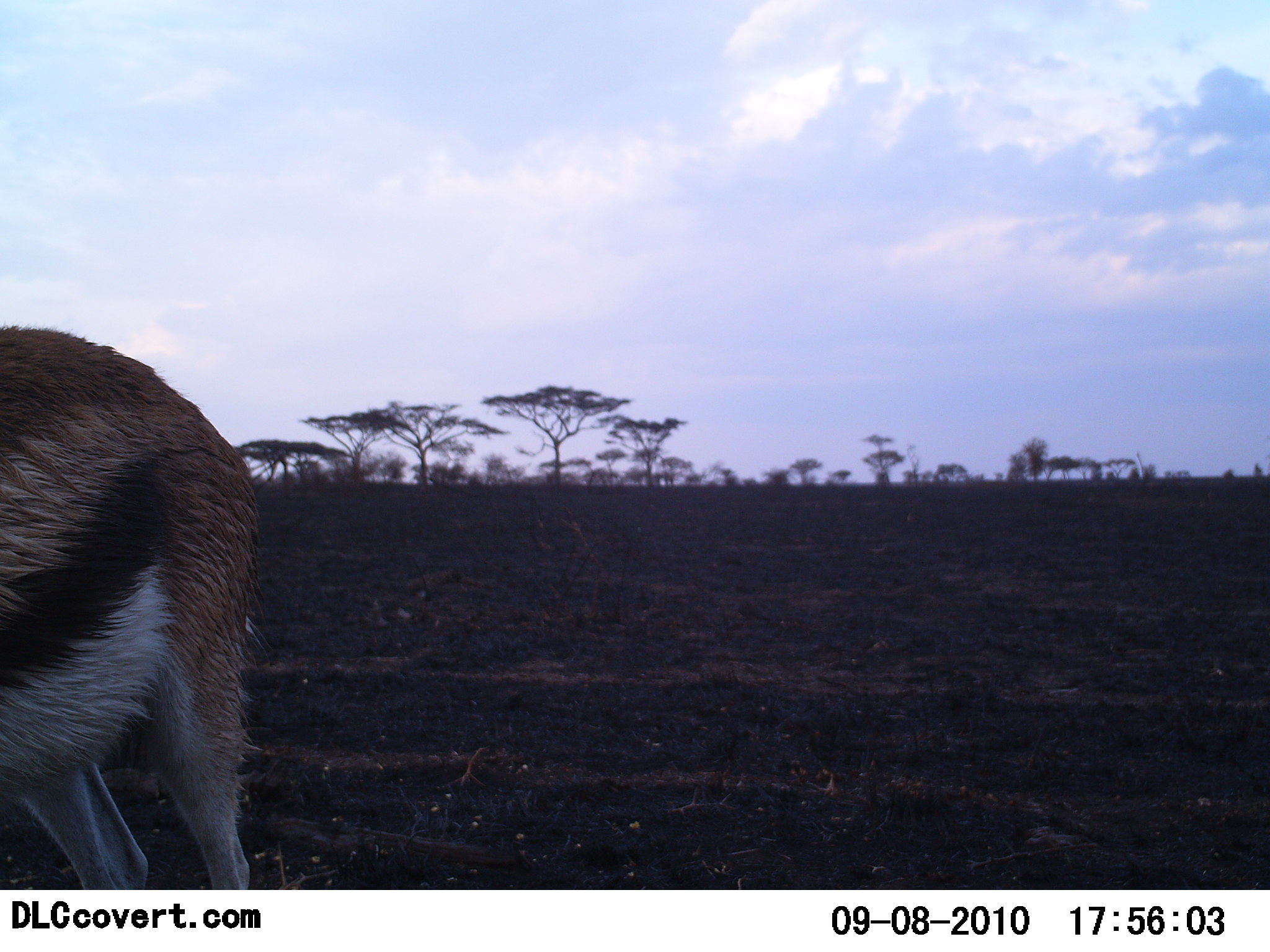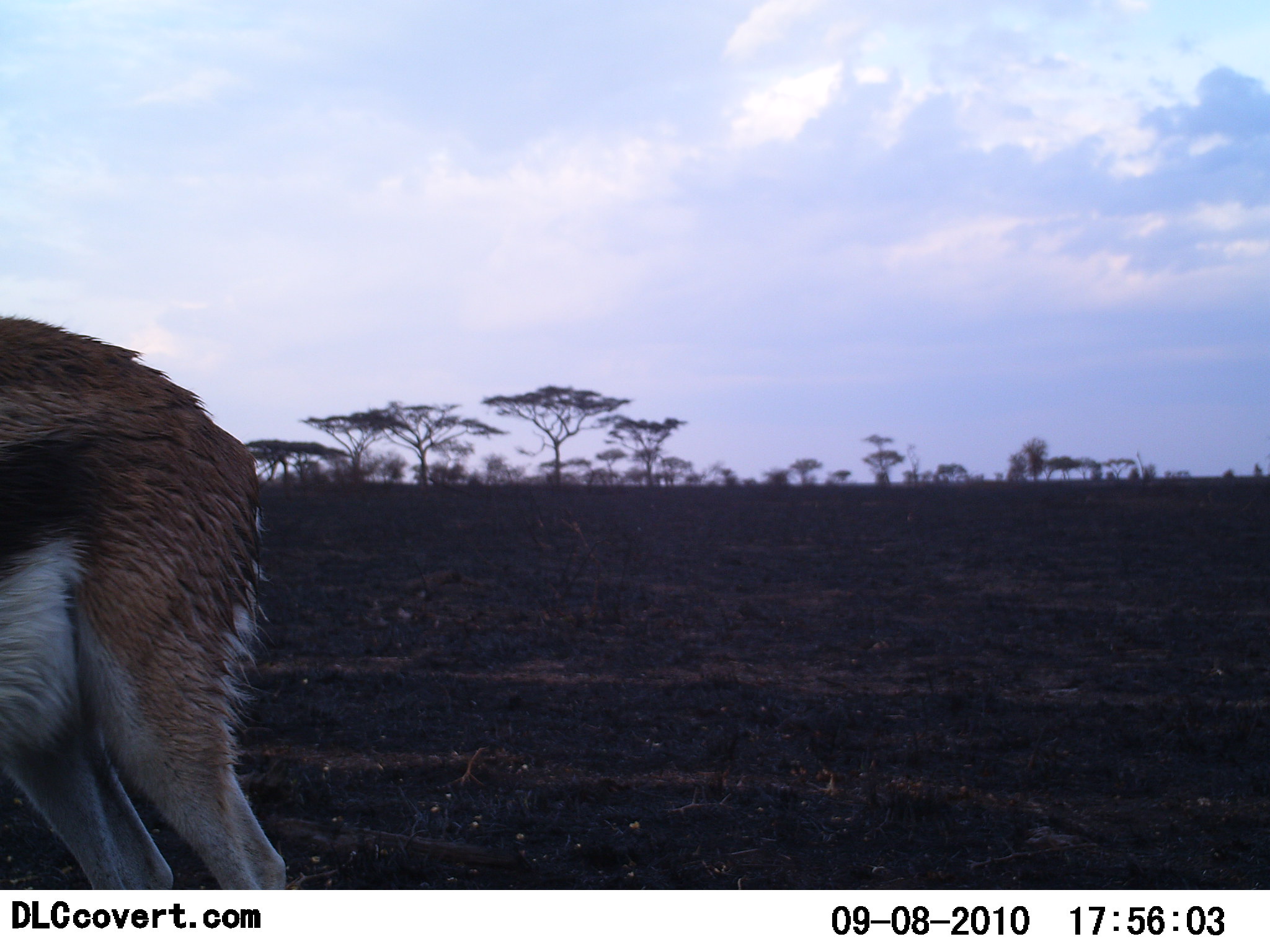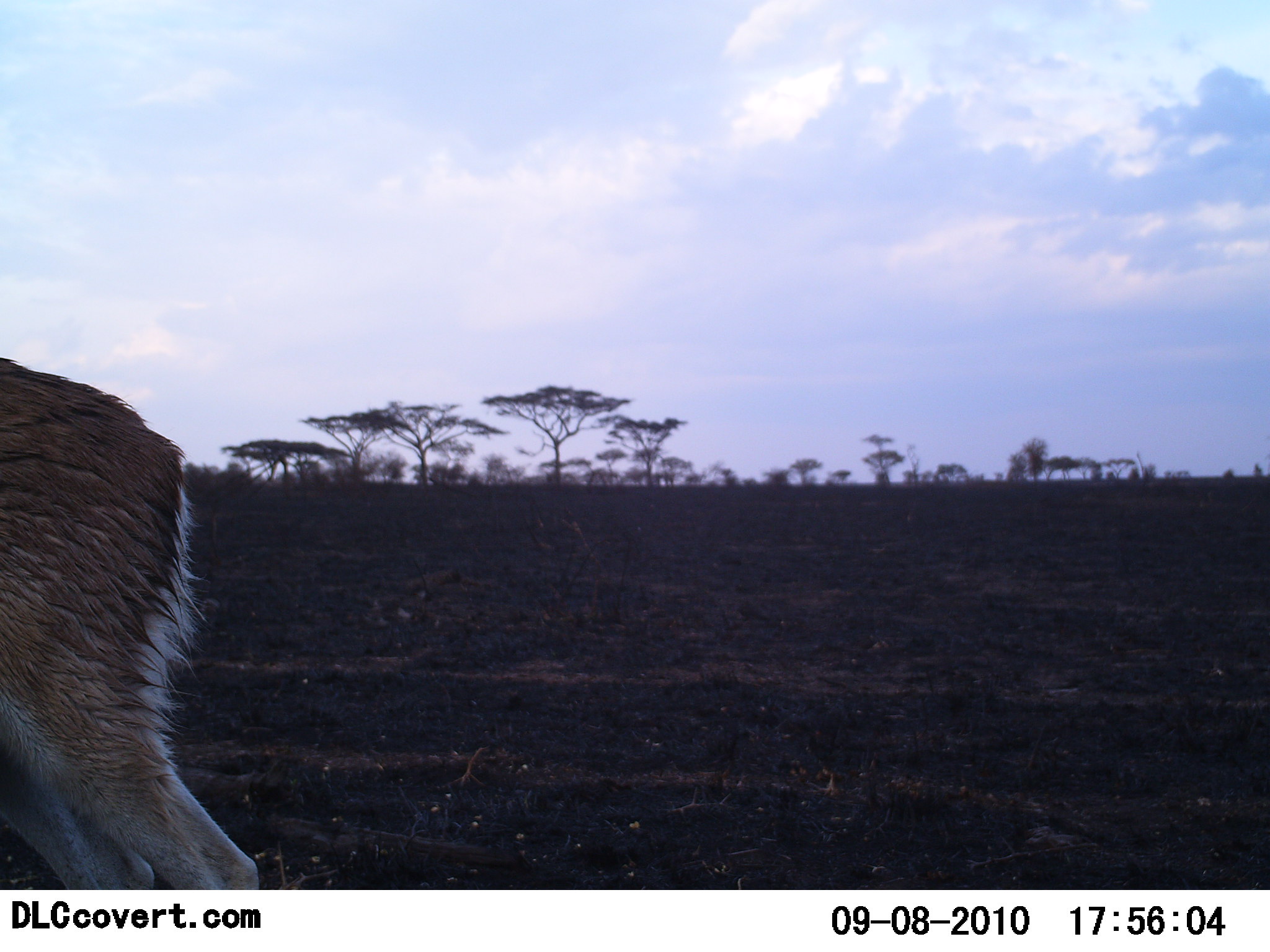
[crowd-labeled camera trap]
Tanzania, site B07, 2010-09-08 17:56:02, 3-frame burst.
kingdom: Animalia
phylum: Chordata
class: Mammalia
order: Artiodactyla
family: Bovidae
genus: Eudorcas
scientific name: Eudorcas thomsonii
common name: thomson's gazelle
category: gazellethomsons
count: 1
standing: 75%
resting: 0%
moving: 25%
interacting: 0%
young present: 0%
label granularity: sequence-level